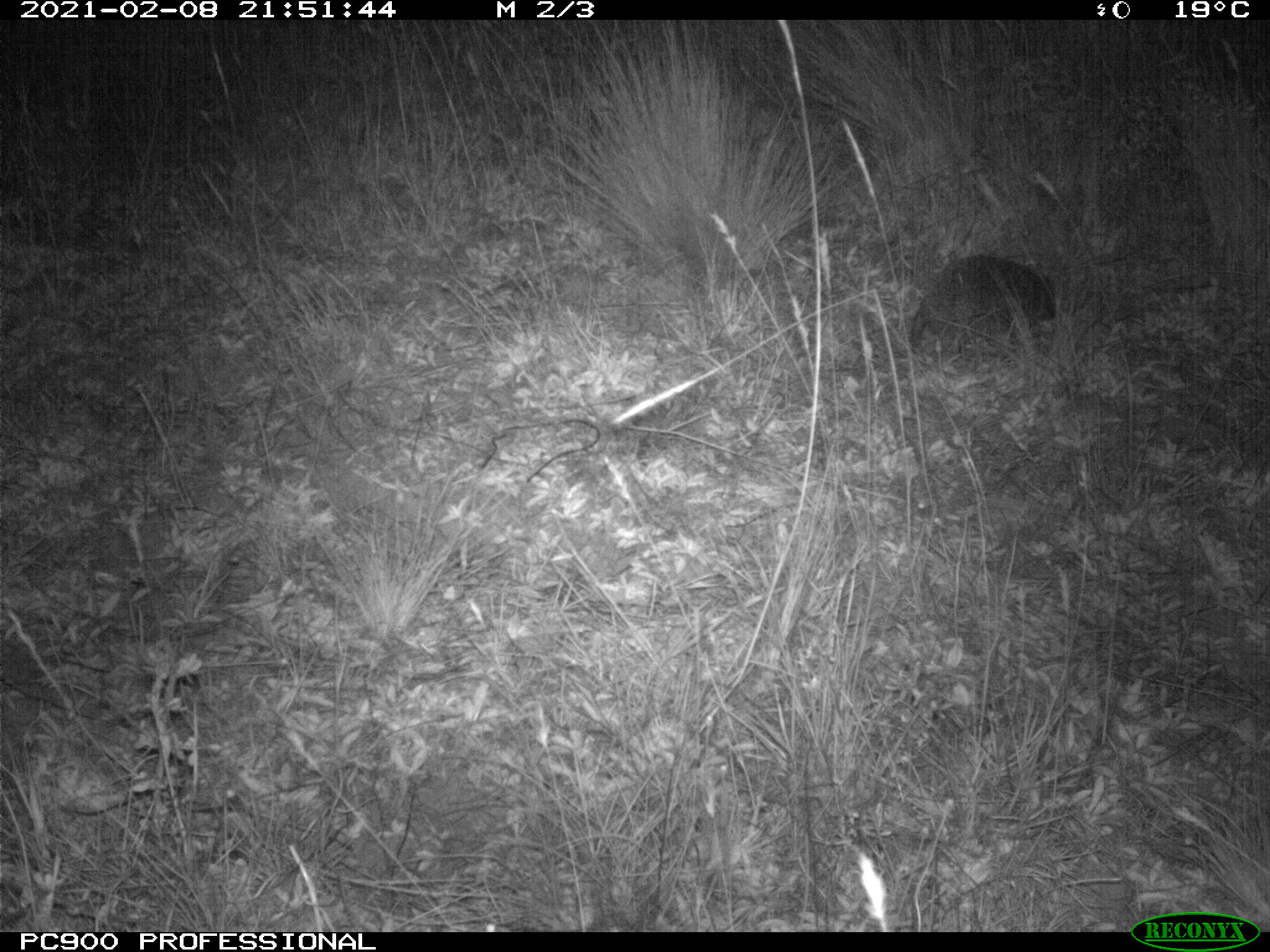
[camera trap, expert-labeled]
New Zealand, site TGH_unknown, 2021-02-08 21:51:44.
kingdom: Animalia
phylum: Chordata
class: Mammalia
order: Eulipotyphla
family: Erinaceidae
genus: Erinaceus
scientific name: Erinaceus europaeus europaeus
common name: european hedgehog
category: hedgehog